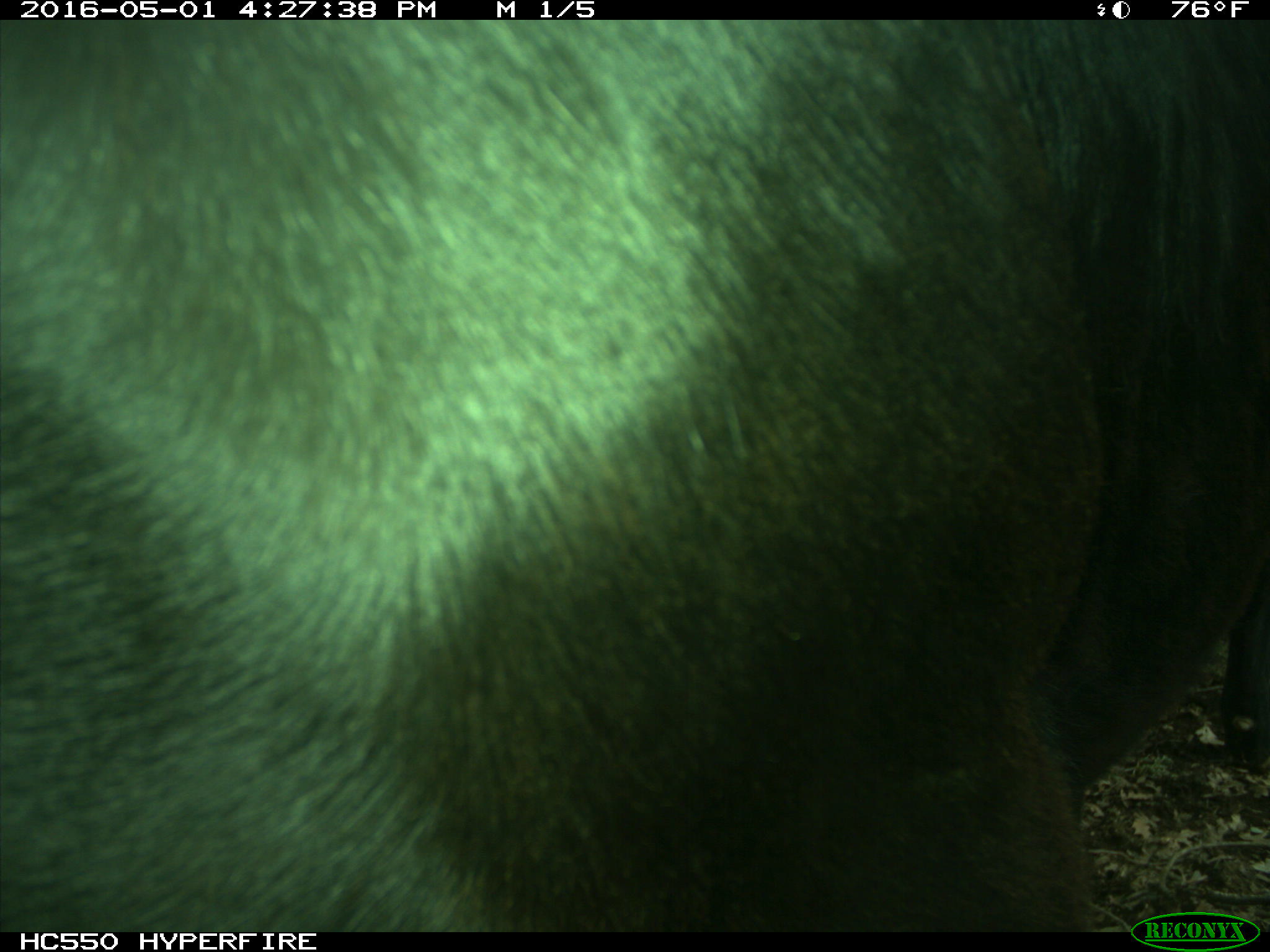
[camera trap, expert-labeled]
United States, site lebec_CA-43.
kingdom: Animalia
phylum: Chordata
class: Mammalia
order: Artiodactyla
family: Bovidae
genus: Bos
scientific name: Bos taurus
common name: domestic cow